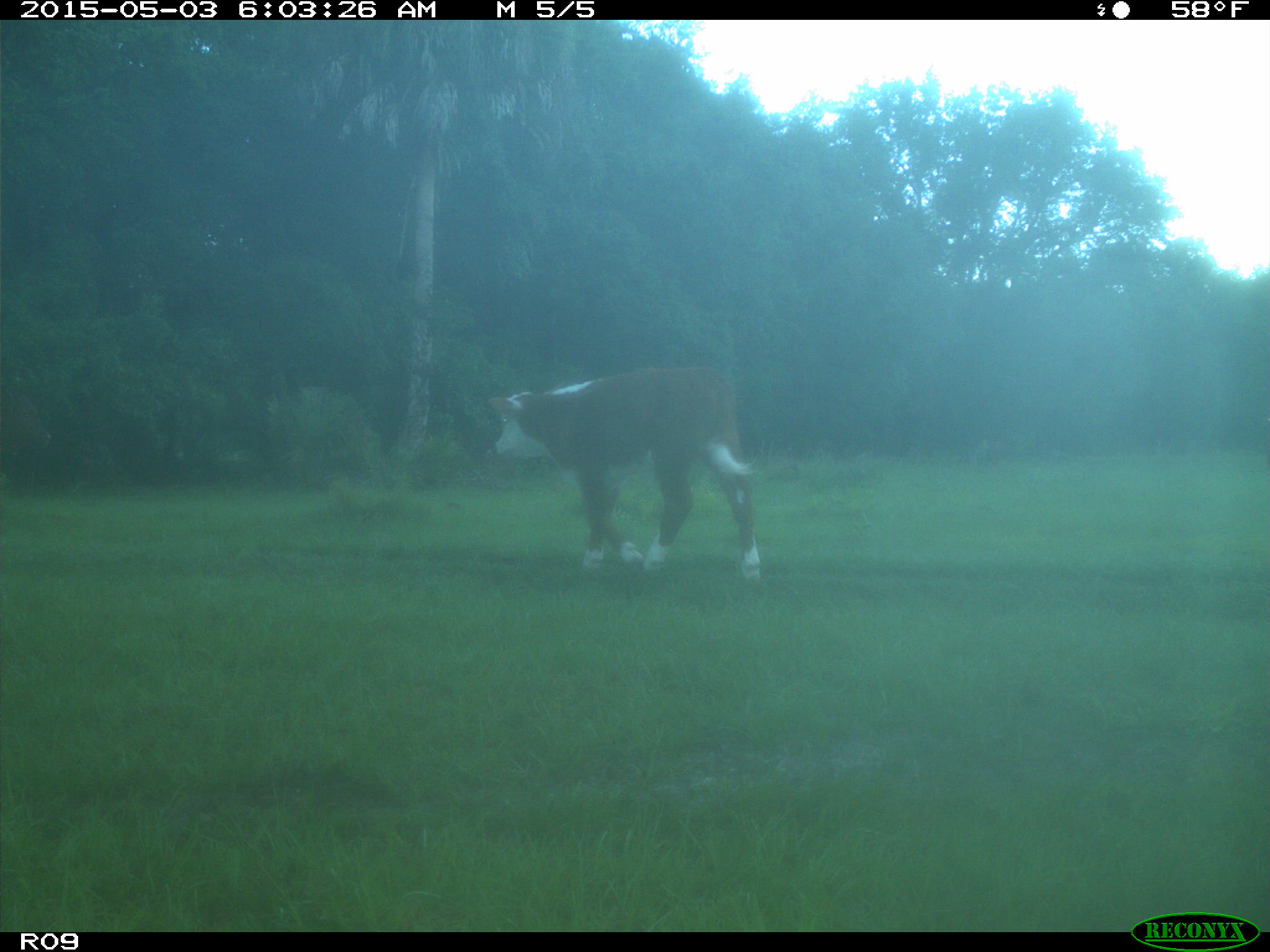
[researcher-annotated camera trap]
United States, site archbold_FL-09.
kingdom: Animalia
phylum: Chordata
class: Mammalia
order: Artiodactyla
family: Bovidae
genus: Bos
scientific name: Bos taurus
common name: domestic cow